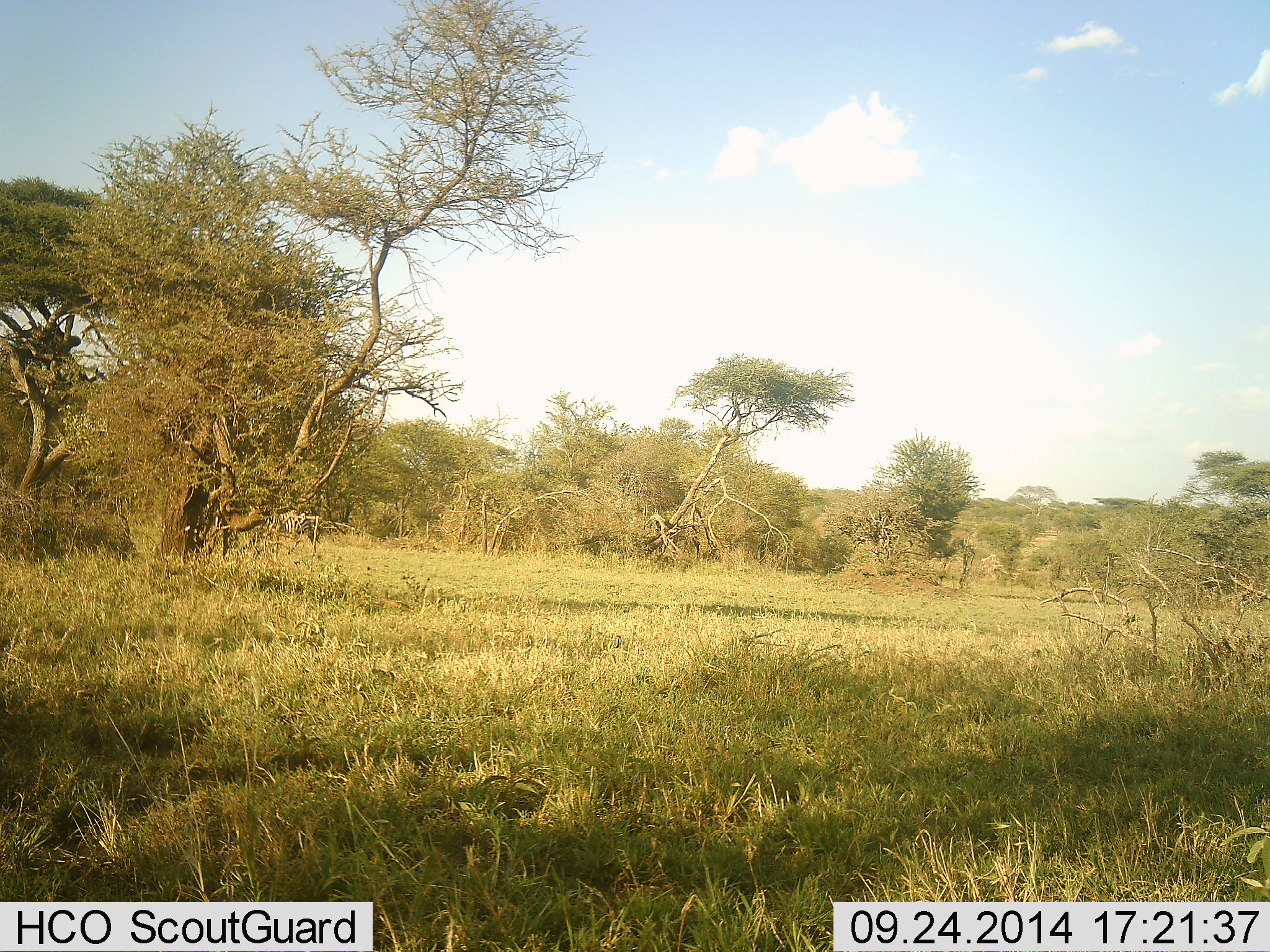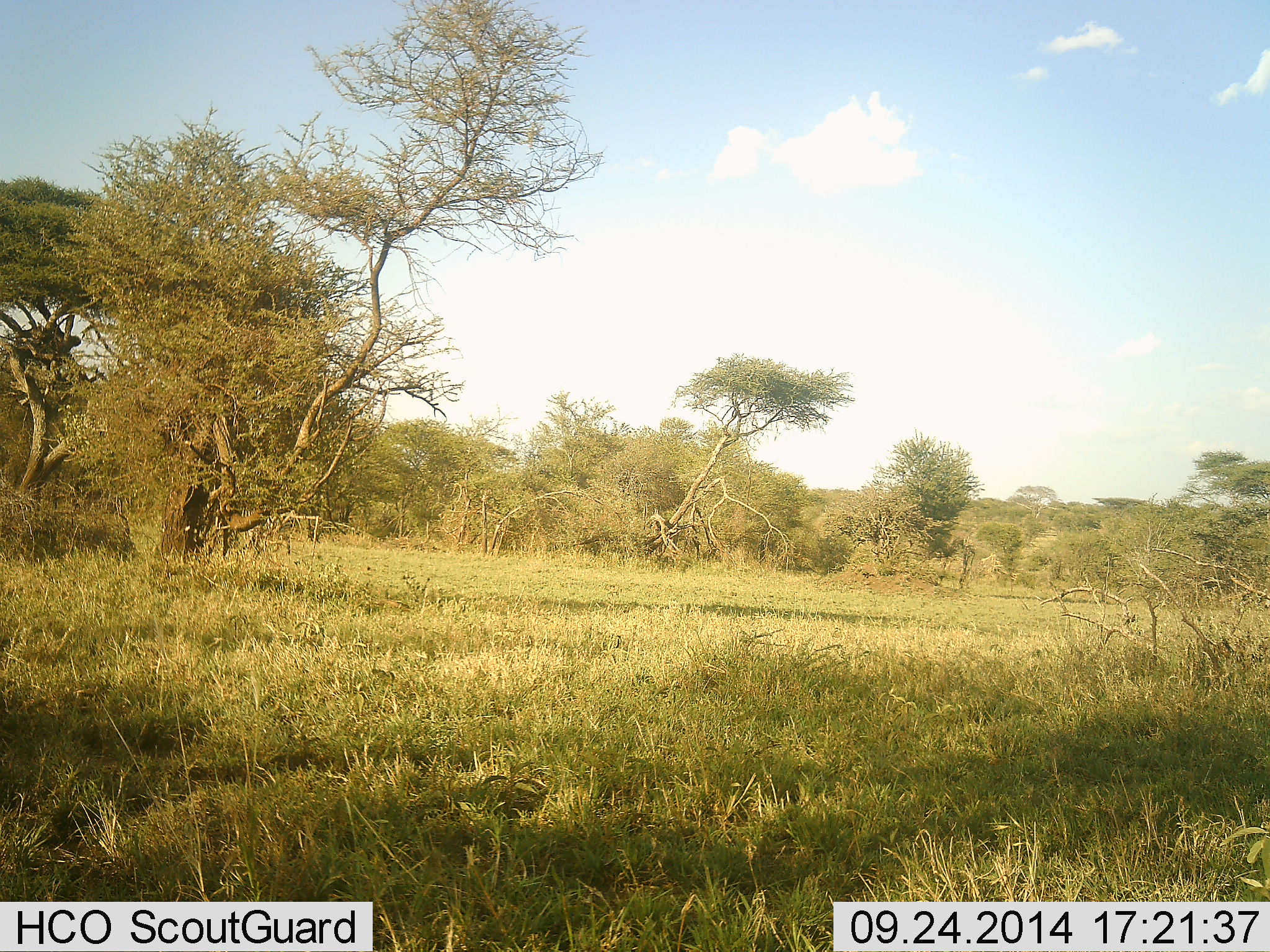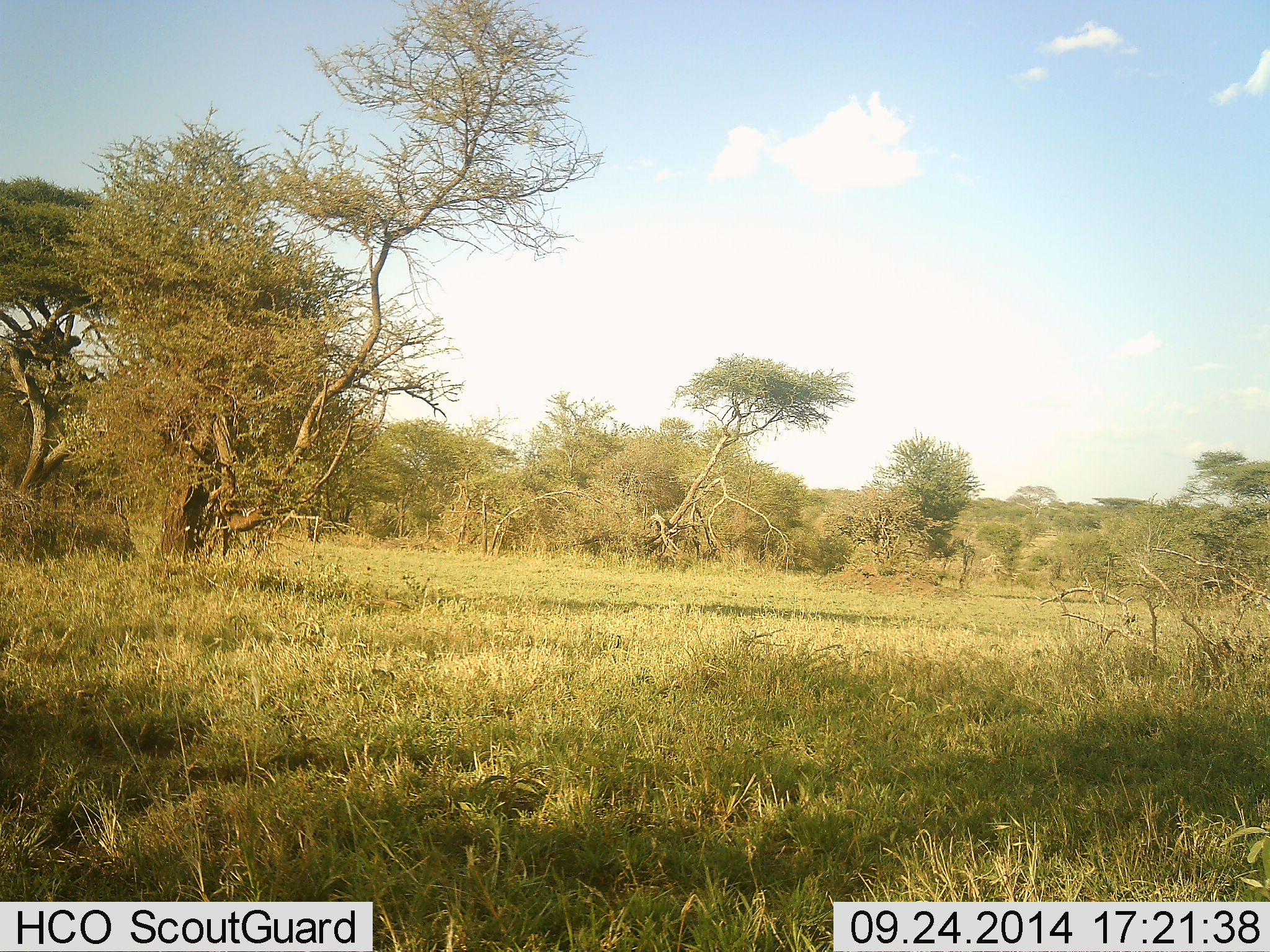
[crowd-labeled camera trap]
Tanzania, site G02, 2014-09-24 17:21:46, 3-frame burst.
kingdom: Animalia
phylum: Chordata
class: Mammalia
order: Perissodactyla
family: Equidae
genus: Equus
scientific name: Equus quagga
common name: plains zebra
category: zebra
Zebra (plains zebra) (Equus quagga), count 1. Behavior (volunteer vote fractions): standing 0%, resting 0%, moving 100%, interacting 0%. Young present (vote fraction): 0%. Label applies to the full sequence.